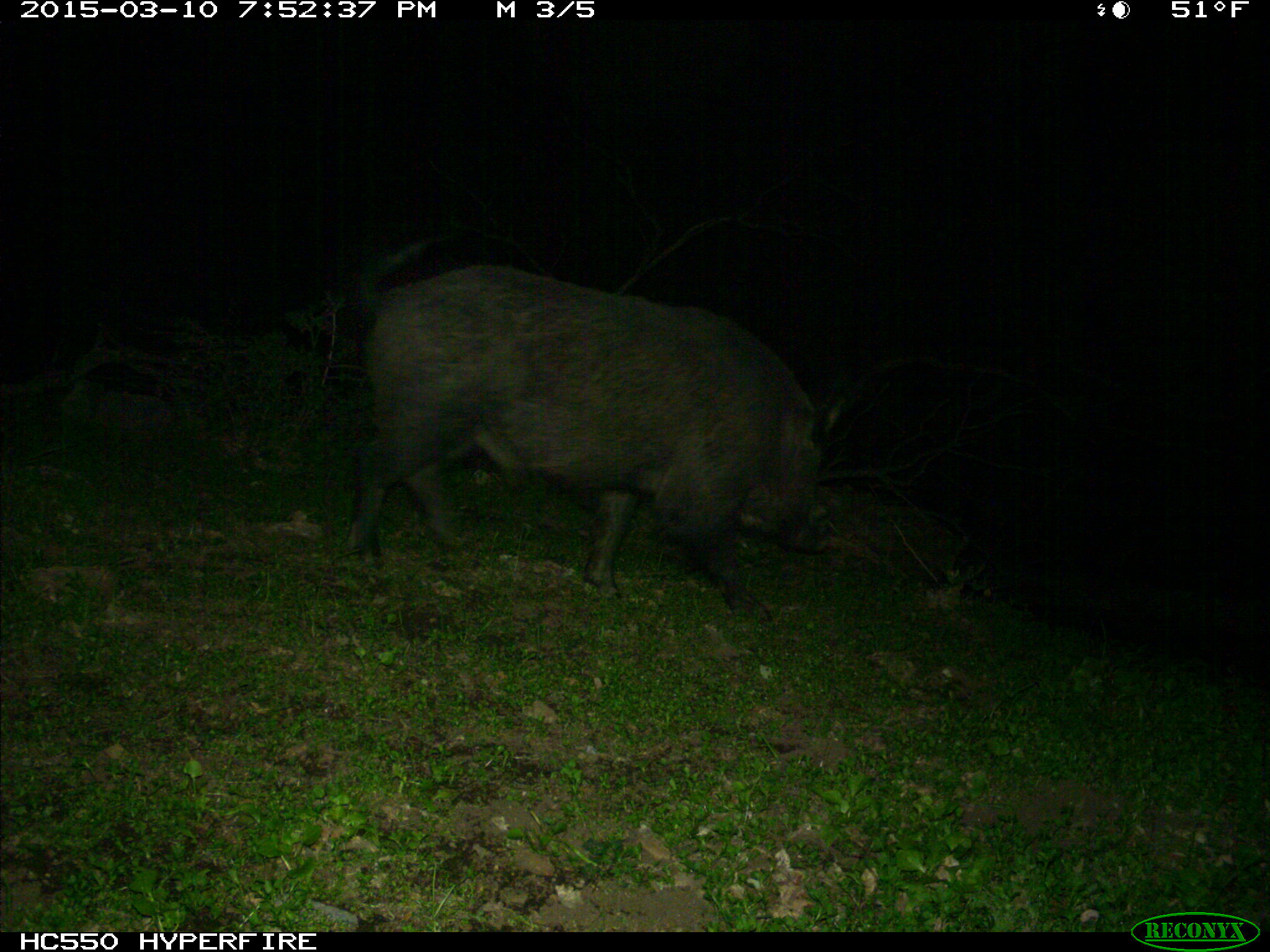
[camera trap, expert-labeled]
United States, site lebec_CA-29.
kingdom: Animalia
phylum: Chordata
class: Mammalia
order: Artiodactyla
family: Suidae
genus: Sus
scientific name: Sus scrofa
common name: wild boar